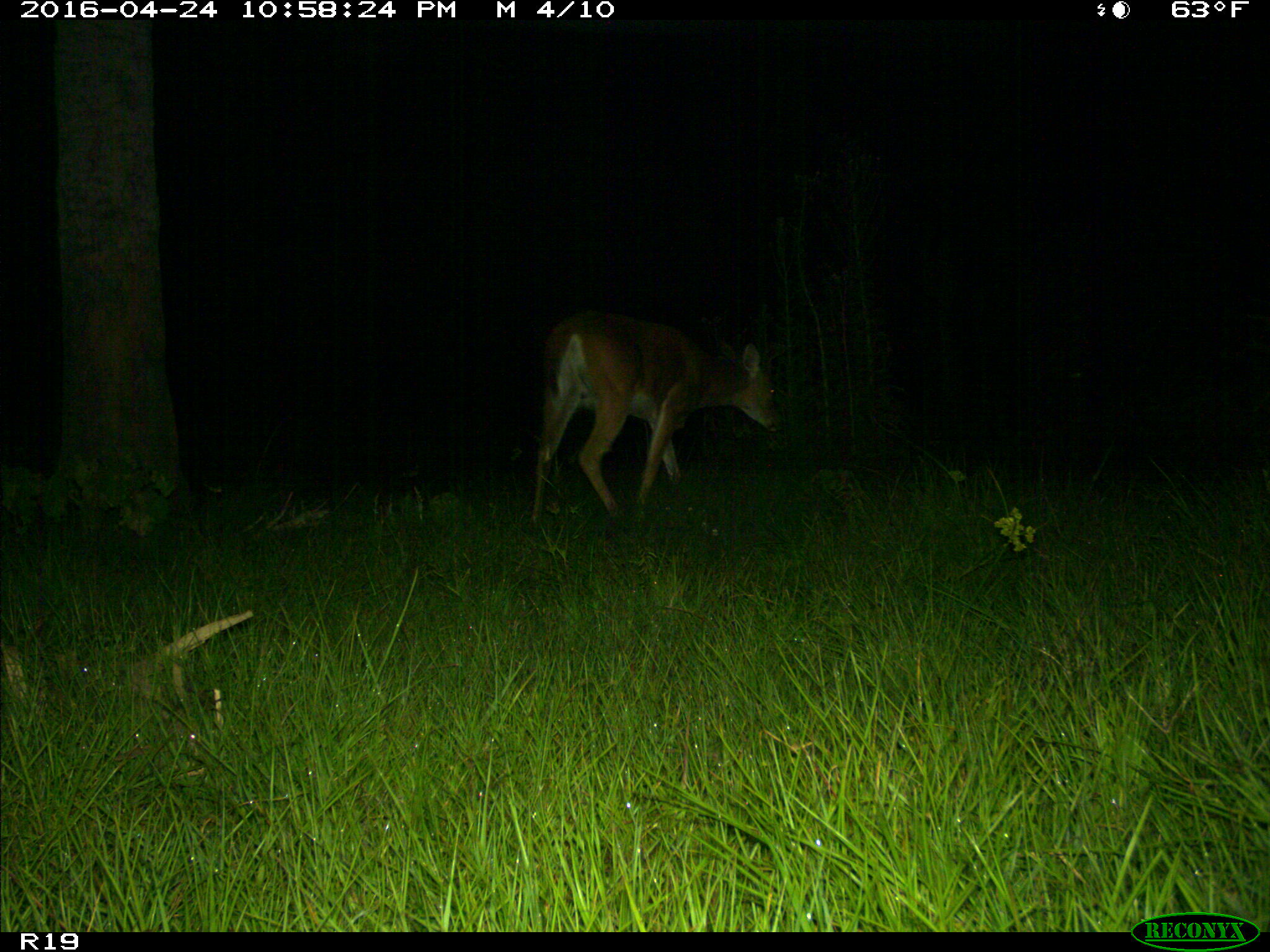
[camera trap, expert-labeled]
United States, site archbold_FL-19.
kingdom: Animalia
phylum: Chordata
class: Mammalia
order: Artiodactyla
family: Cervidae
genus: Odocoileus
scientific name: Odocoileus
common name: deer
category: unidentified deer